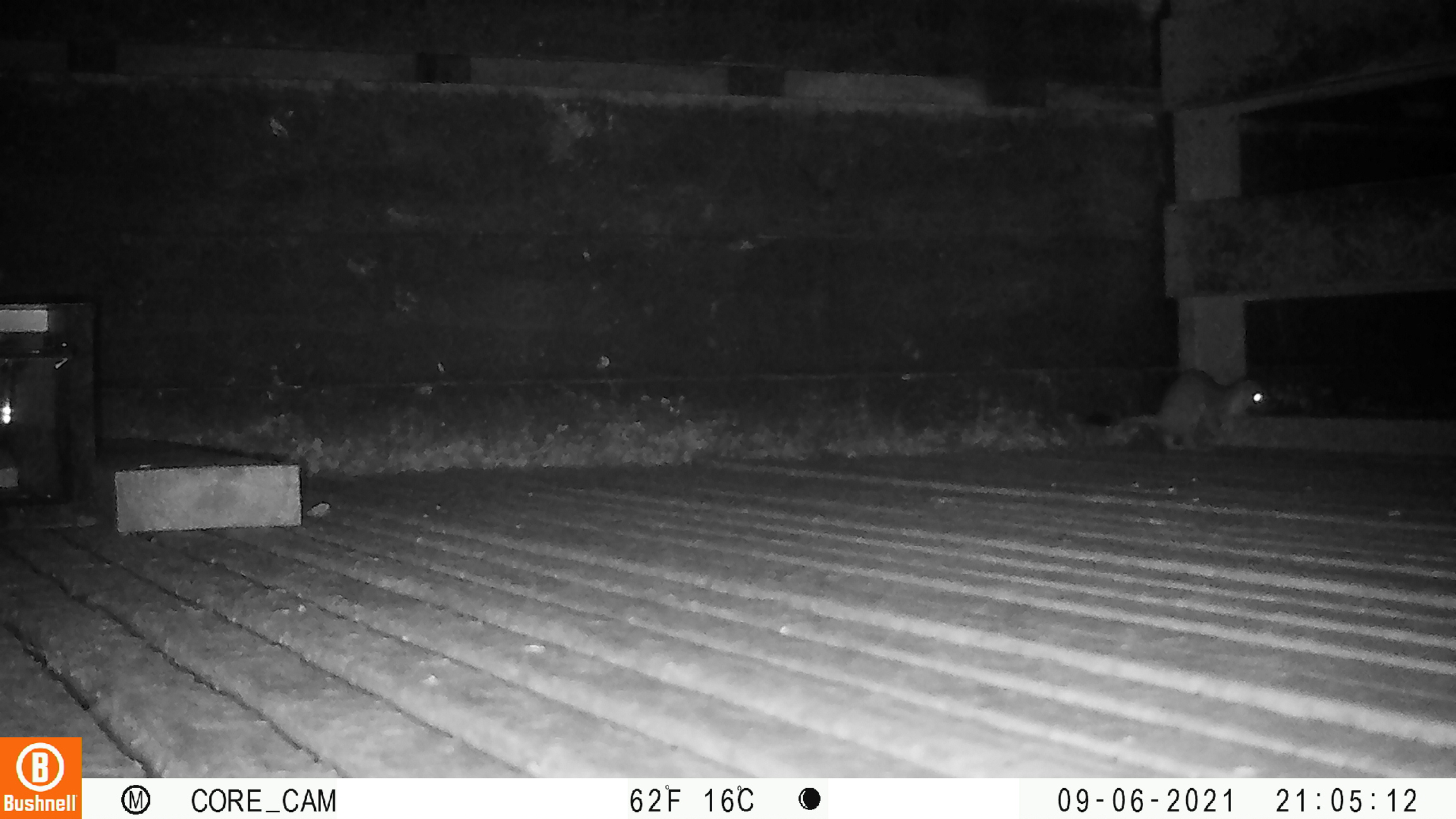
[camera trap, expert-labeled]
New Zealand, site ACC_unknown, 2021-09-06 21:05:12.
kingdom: Animalia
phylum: Chordata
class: Mammalia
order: Carnivora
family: Mustelidae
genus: Mustela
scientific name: Mustela erminea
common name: stoat